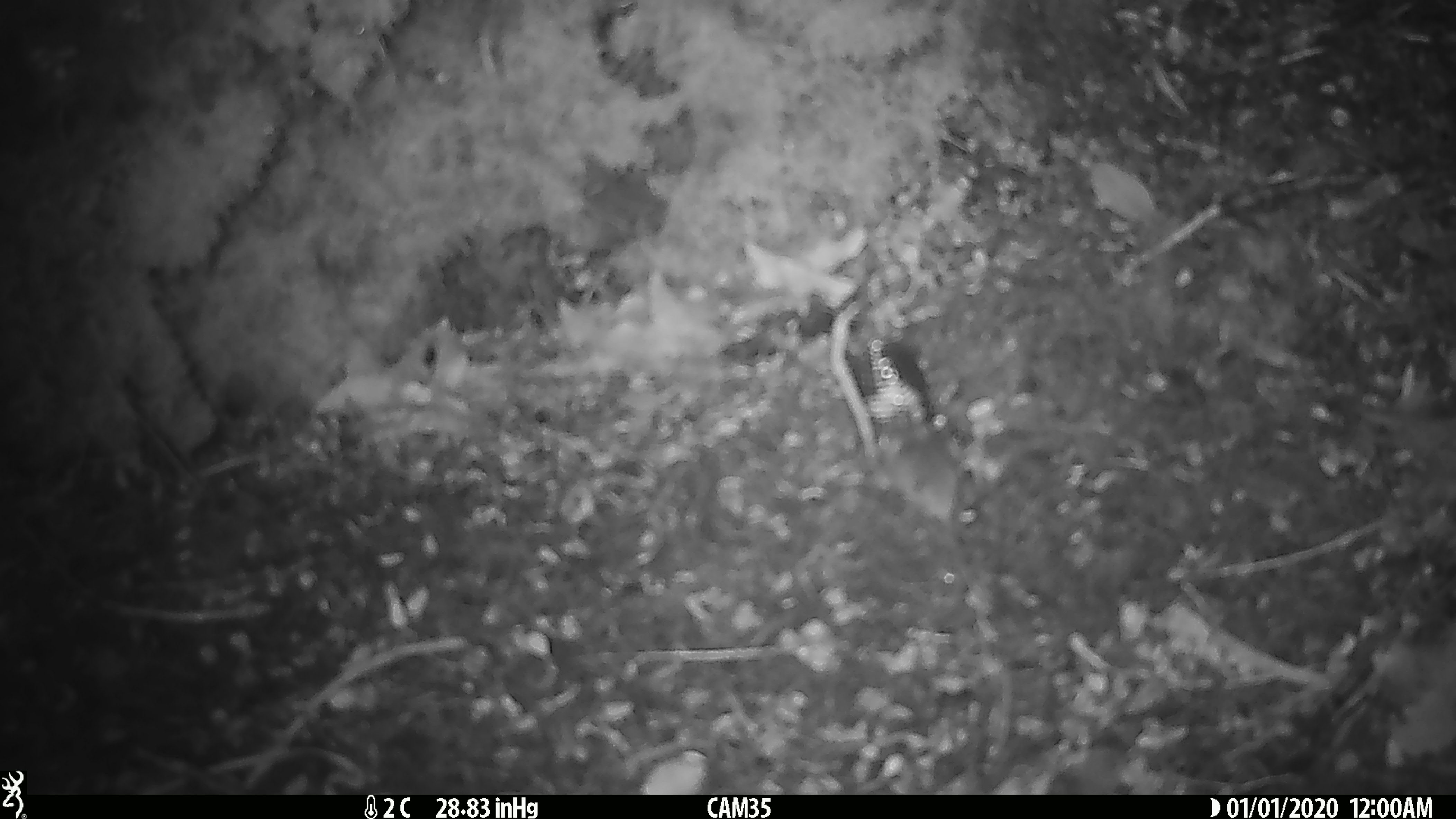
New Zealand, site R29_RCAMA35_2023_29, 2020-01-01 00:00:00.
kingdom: Animalia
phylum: Chordata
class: Mammalia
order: Rodentia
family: Muridae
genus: Mus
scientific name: Mus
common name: mouse